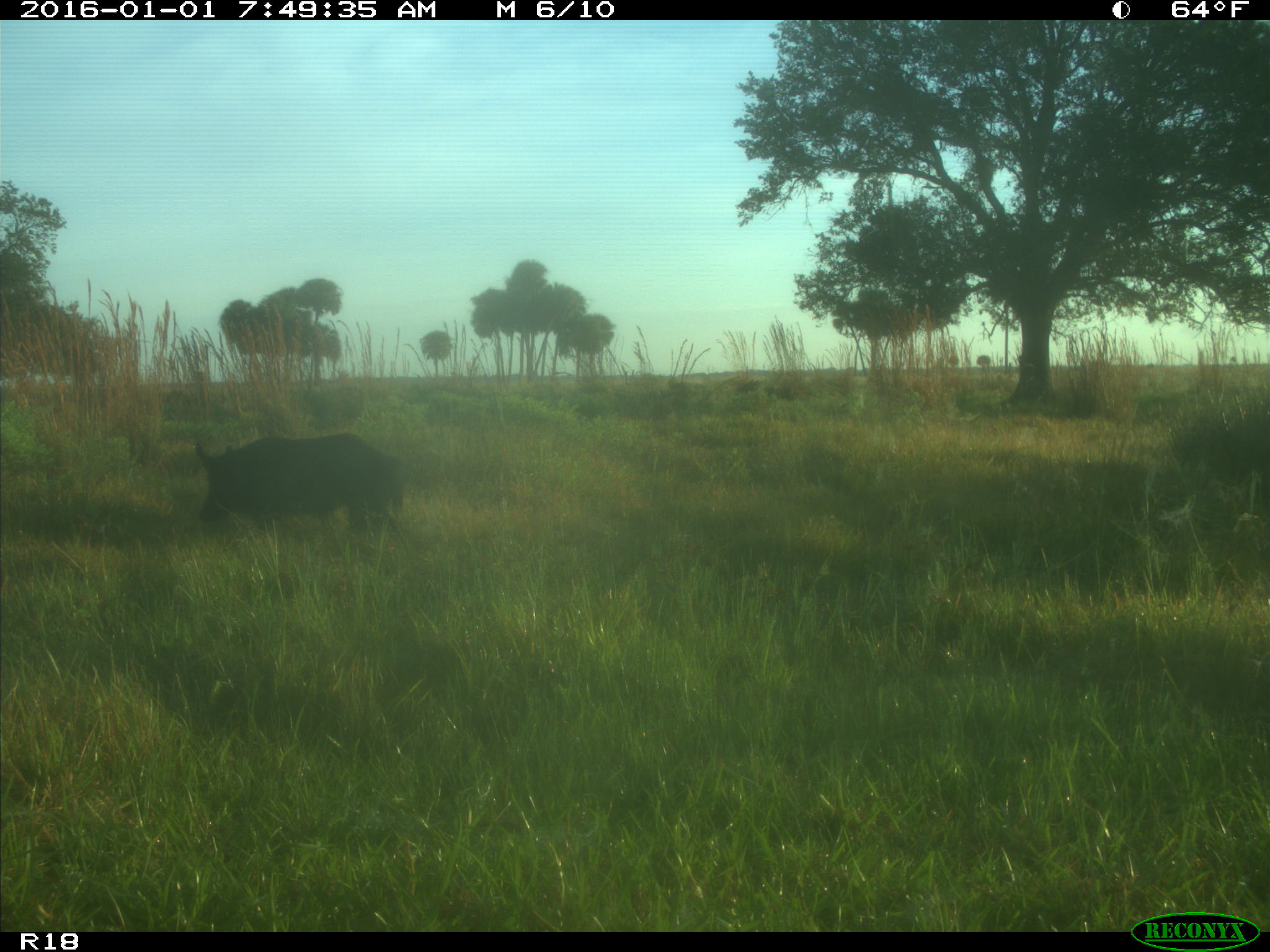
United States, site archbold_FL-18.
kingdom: Animalia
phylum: Chordata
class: Mammalia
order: Artiodactyla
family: Suidae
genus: Sus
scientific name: Sus scrofa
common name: wild boar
Sus scrofa (wild boar).